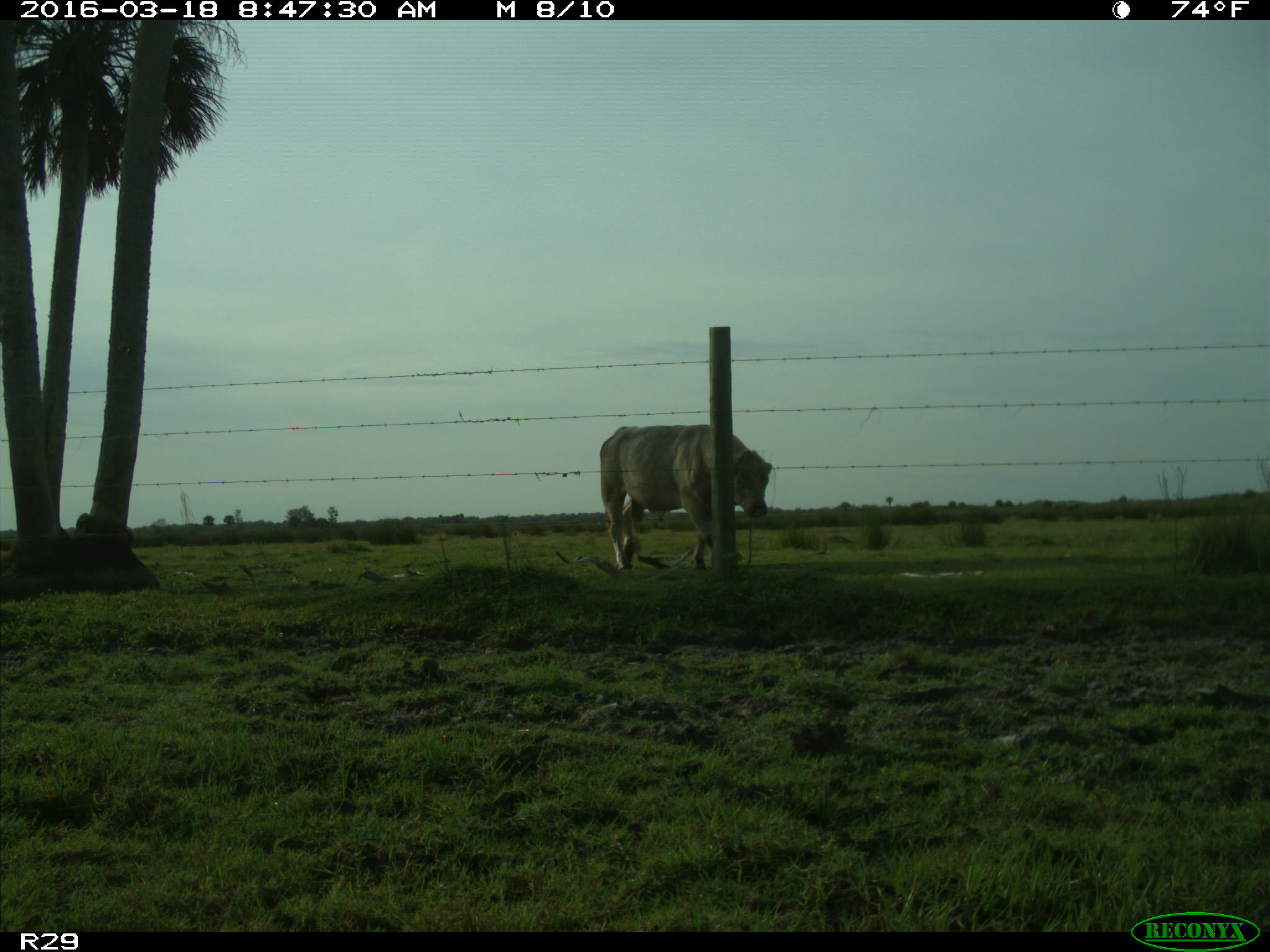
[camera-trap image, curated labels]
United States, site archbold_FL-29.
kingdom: Animalia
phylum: Chordata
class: Mammalia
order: Artiodactyla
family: Bovidae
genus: Bos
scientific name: Bos taurus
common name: domestic cow